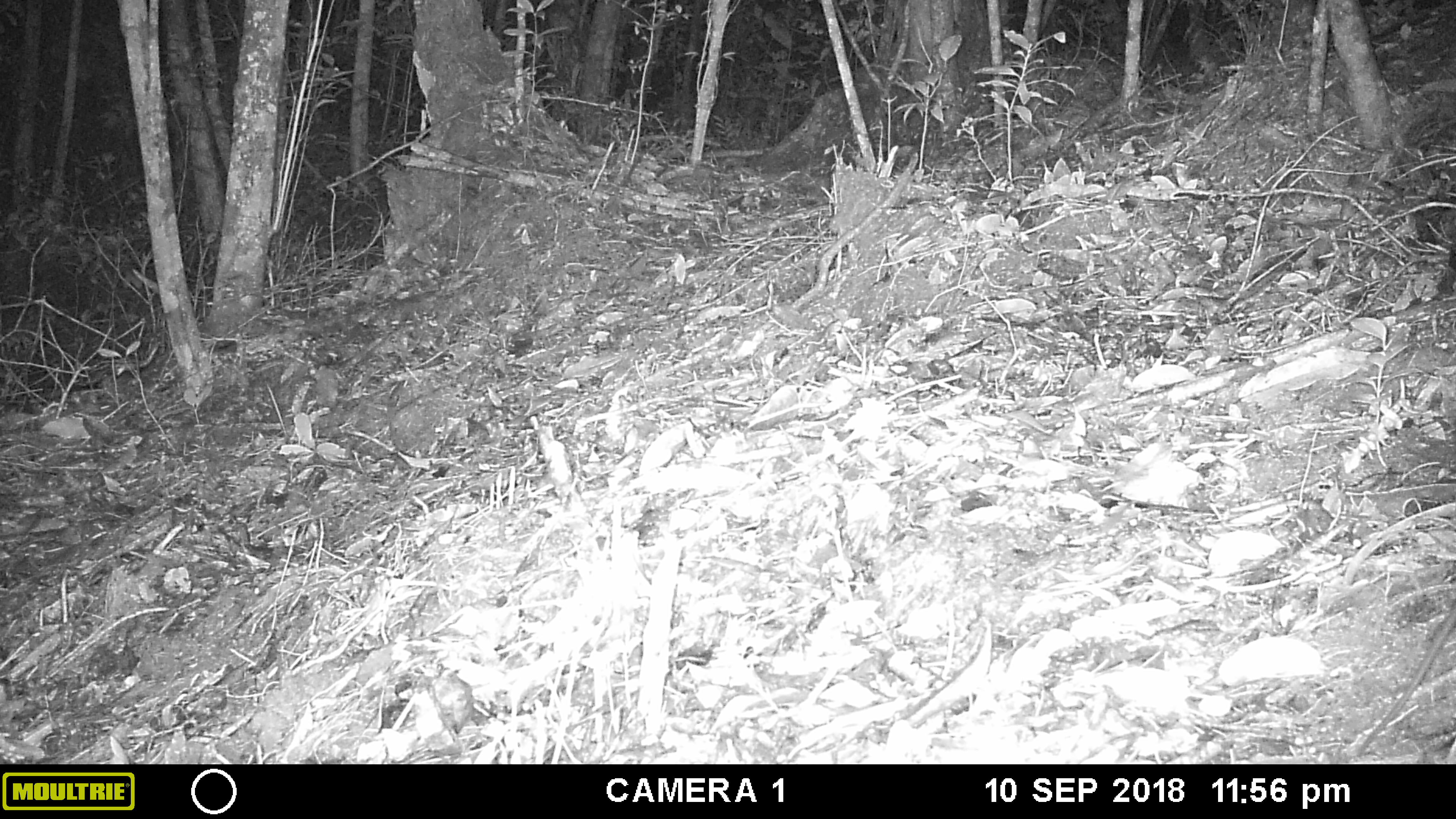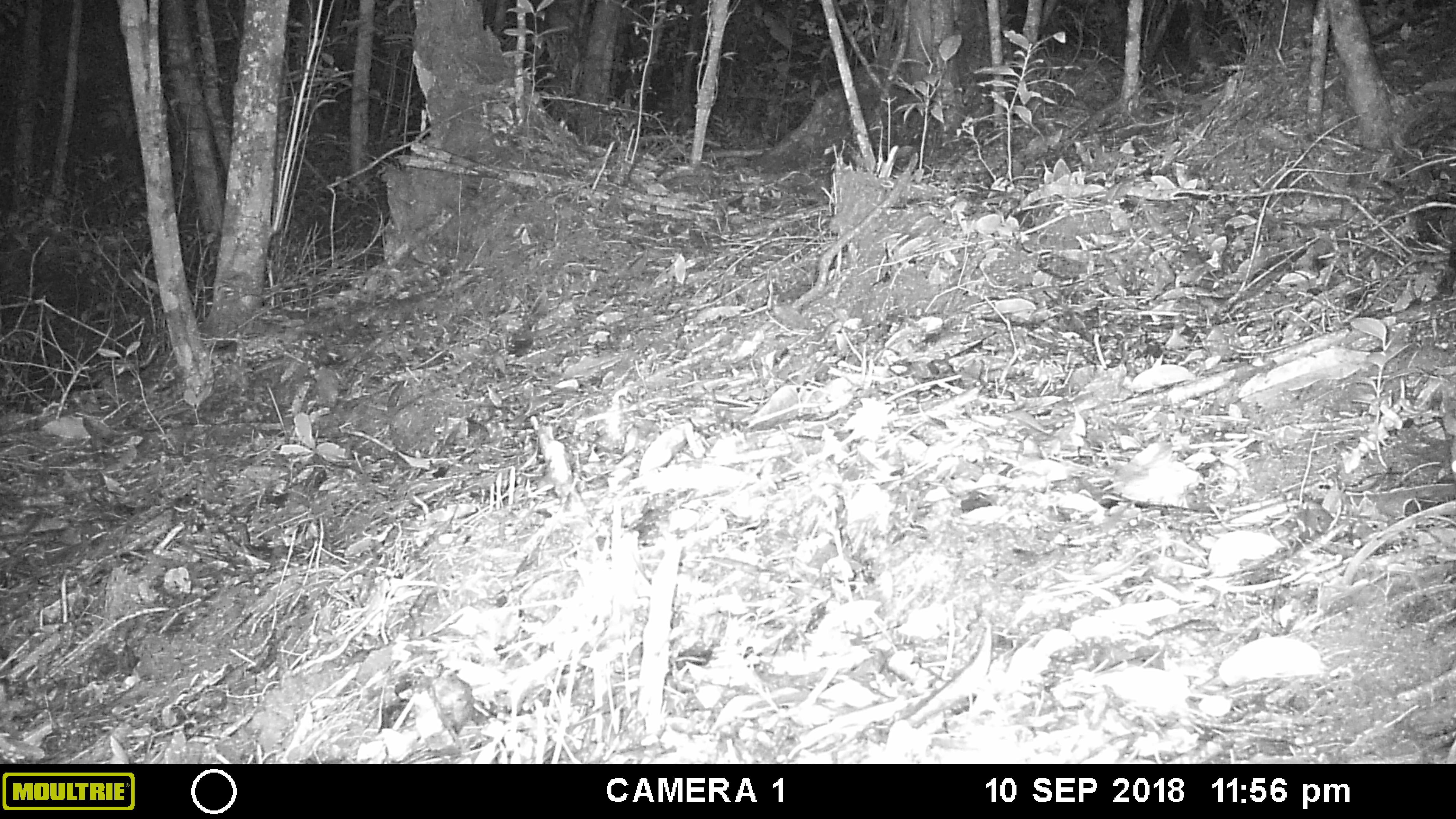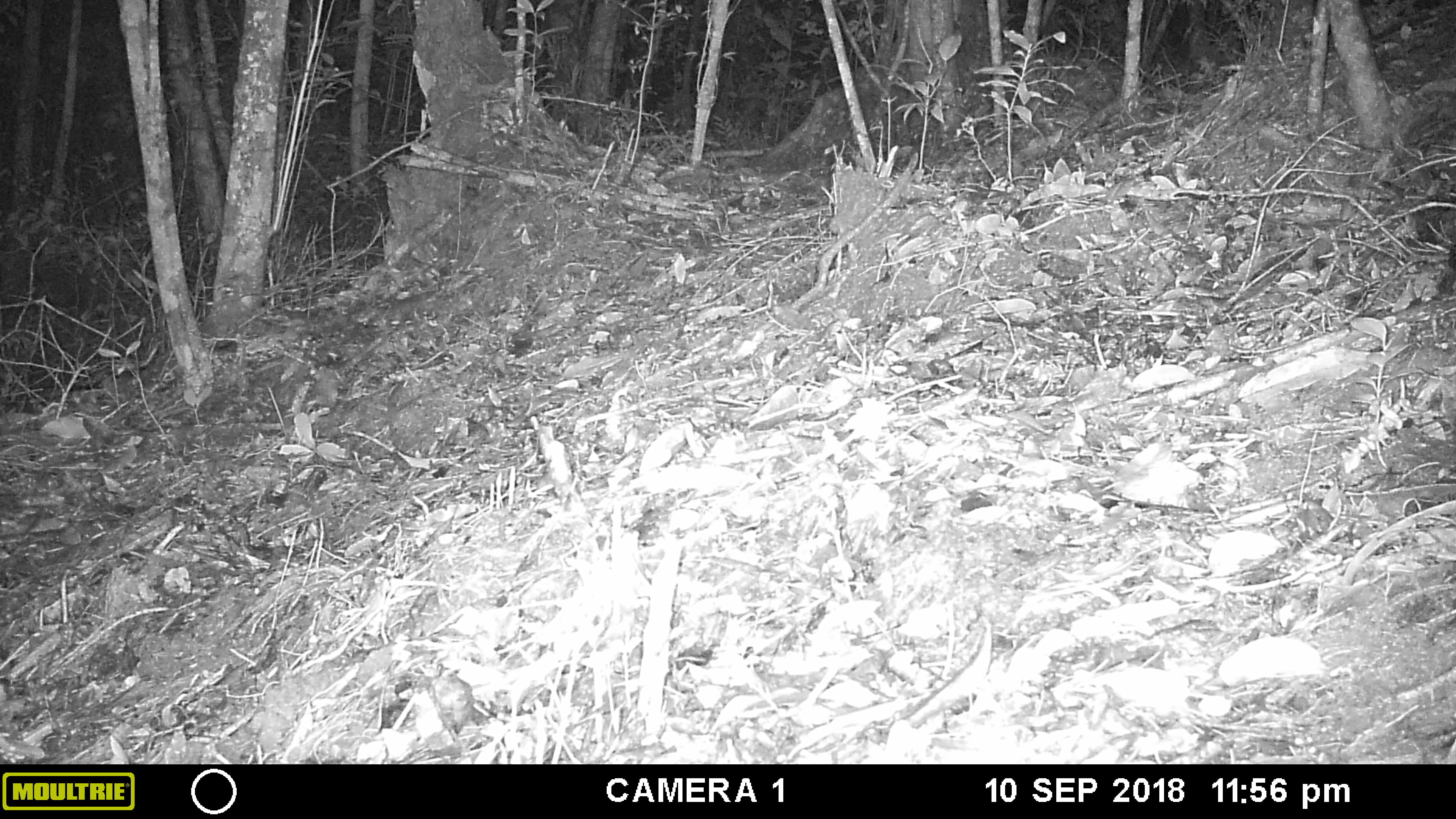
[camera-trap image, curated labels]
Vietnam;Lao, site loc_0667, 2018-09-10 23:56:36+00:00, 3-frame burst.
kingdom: Animalia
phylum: Chordata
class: Mammalia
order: Rodentia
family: Muridae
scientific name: Muridae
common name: old-world mice and rats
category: unidentified murid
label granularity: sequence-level